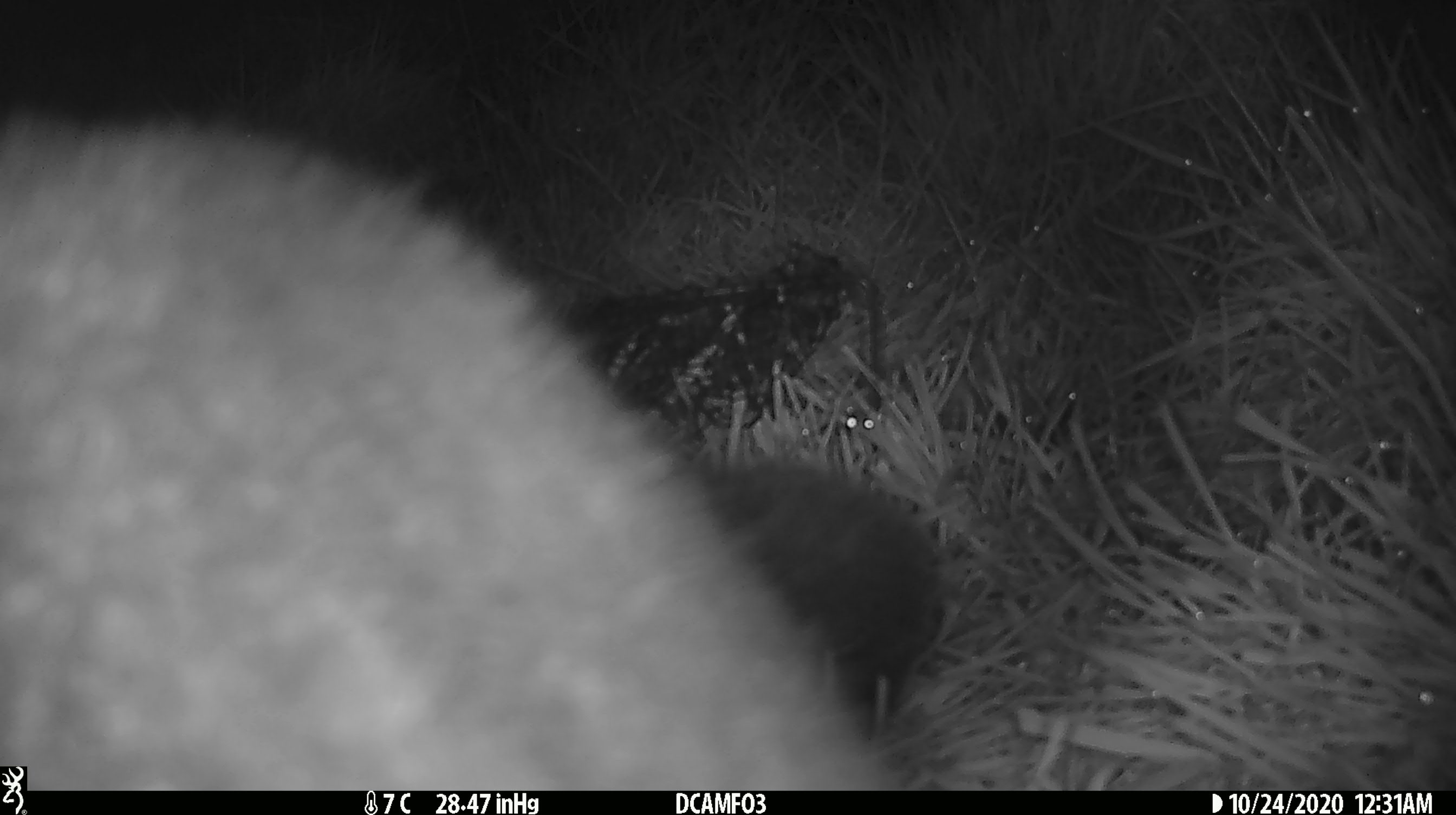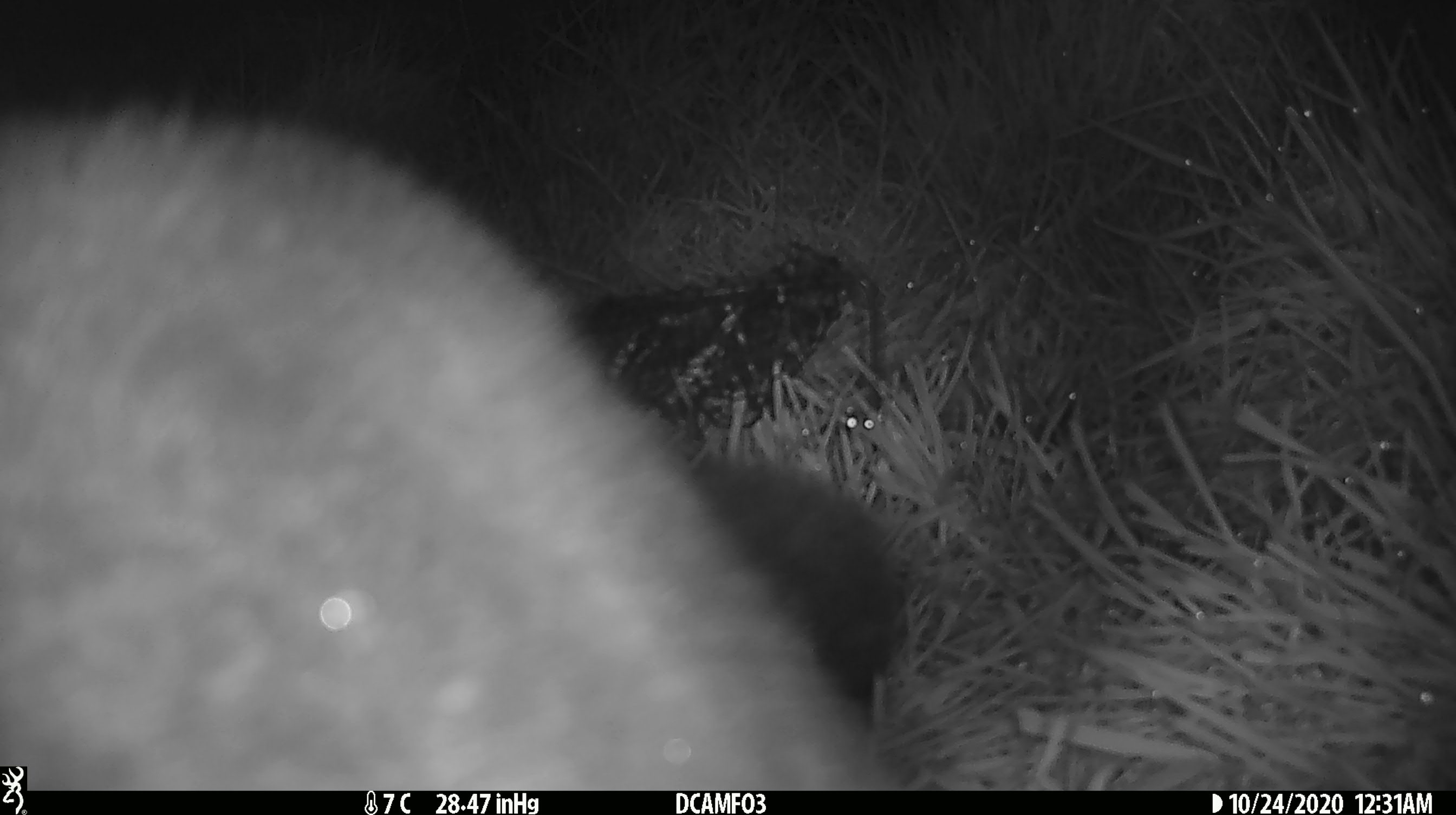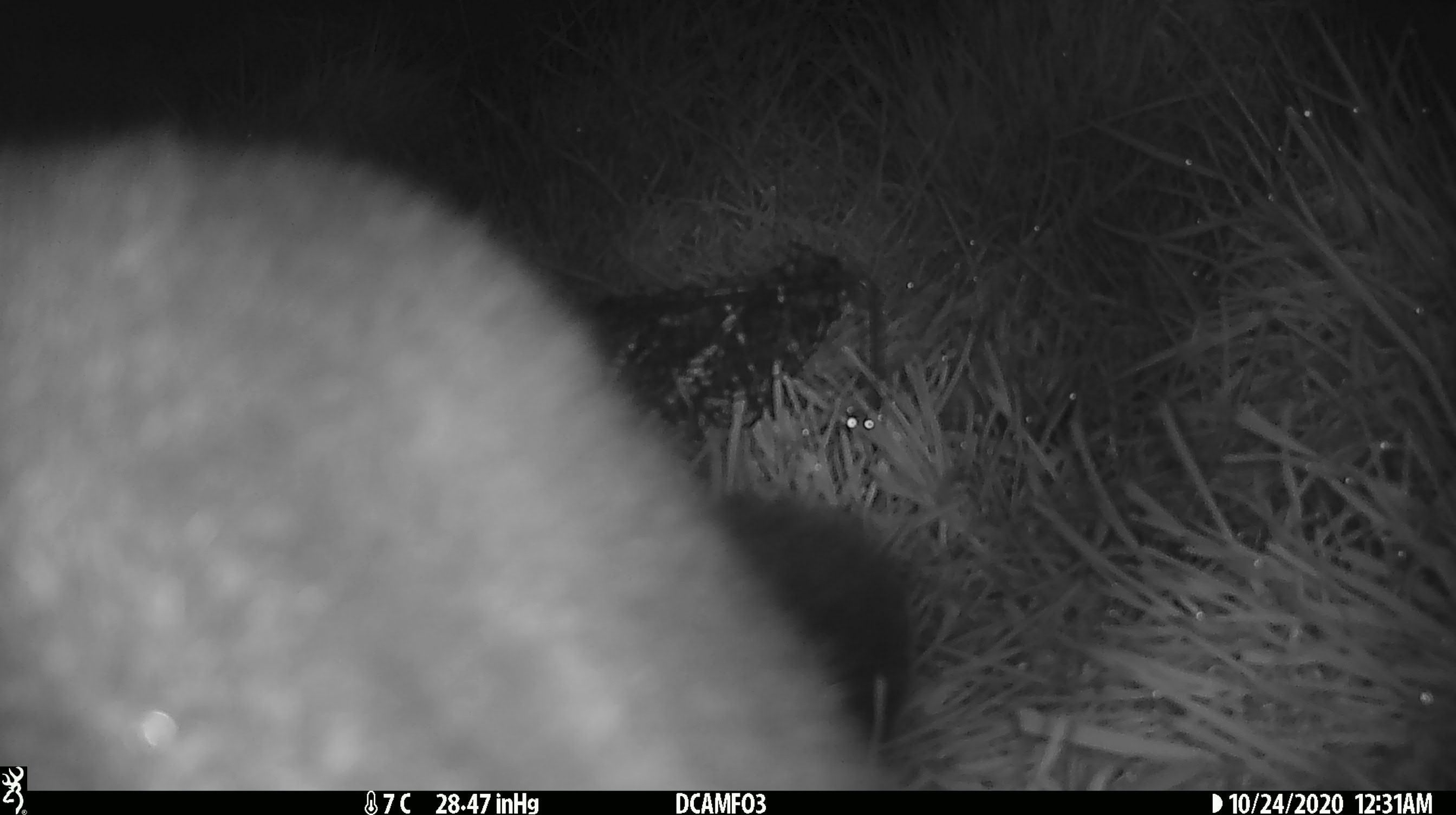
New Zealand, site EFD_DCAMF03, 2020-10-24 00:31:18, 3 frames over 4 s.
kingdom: Animalia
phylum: Chordata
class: Mammalia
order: Diprotodontia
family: Phalangeridae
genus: Trichosurus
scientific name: Trichosurus vulpecula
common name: common brushtail possum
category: possum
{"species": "possum (common brushtail possum) (Trichosurus vulpecula)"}